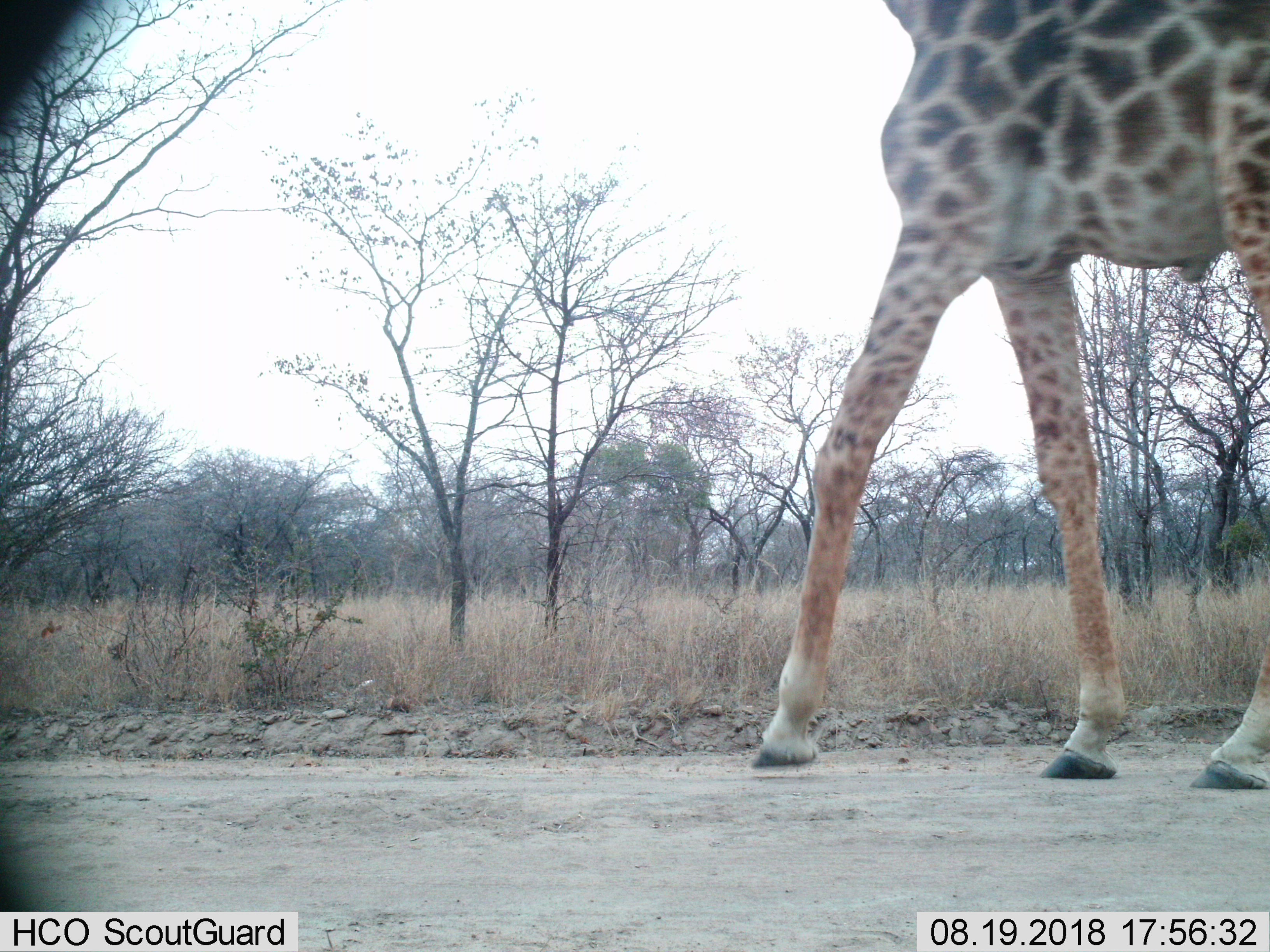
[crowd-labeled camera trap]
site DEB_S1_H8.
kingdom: Animalia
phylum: Chordata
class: Mammalia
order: Artiodactyla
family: Giraffidae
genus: Giraffa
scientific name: Giraffa camelopardalis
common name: giraffe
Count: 1.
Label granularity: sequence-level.